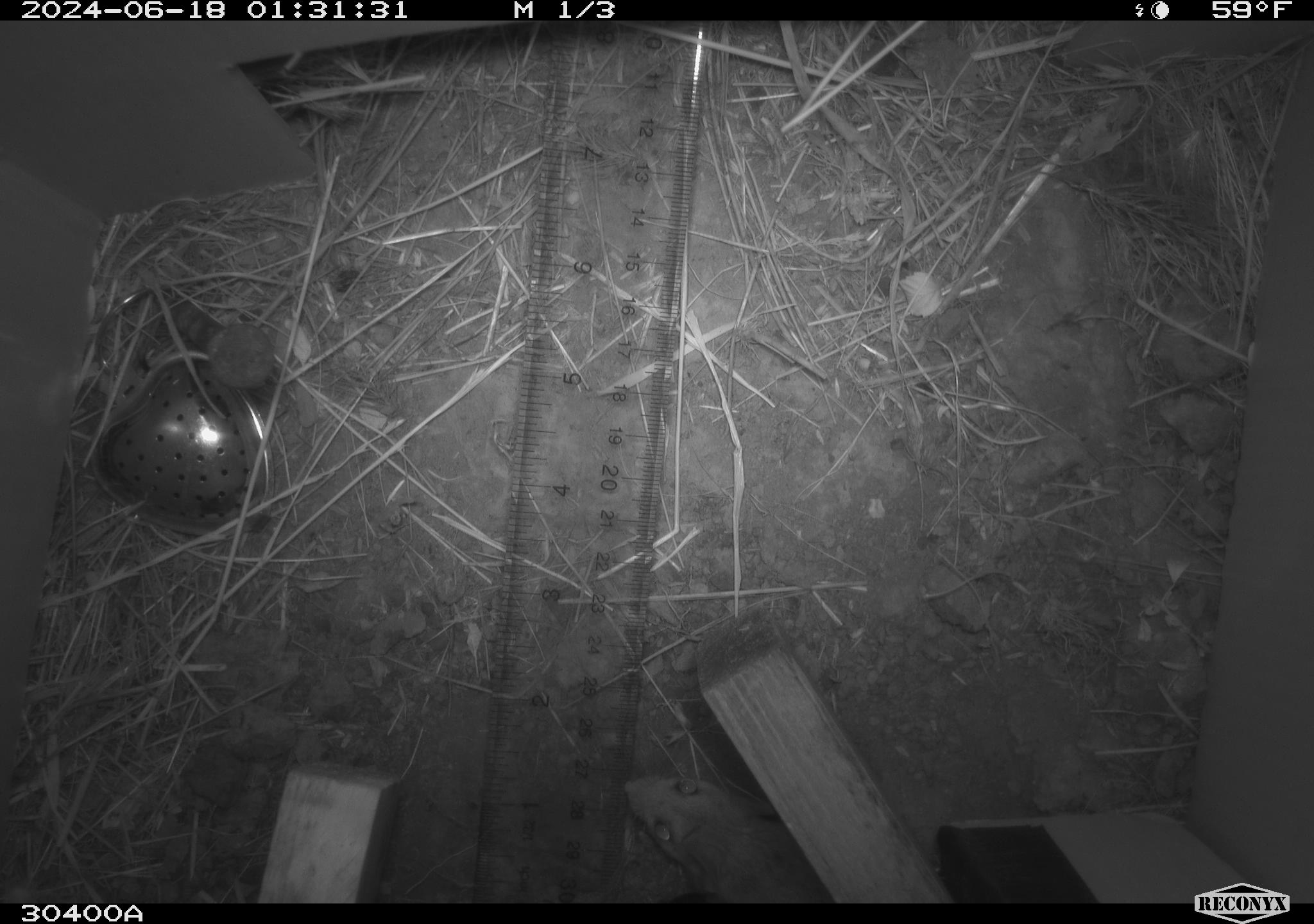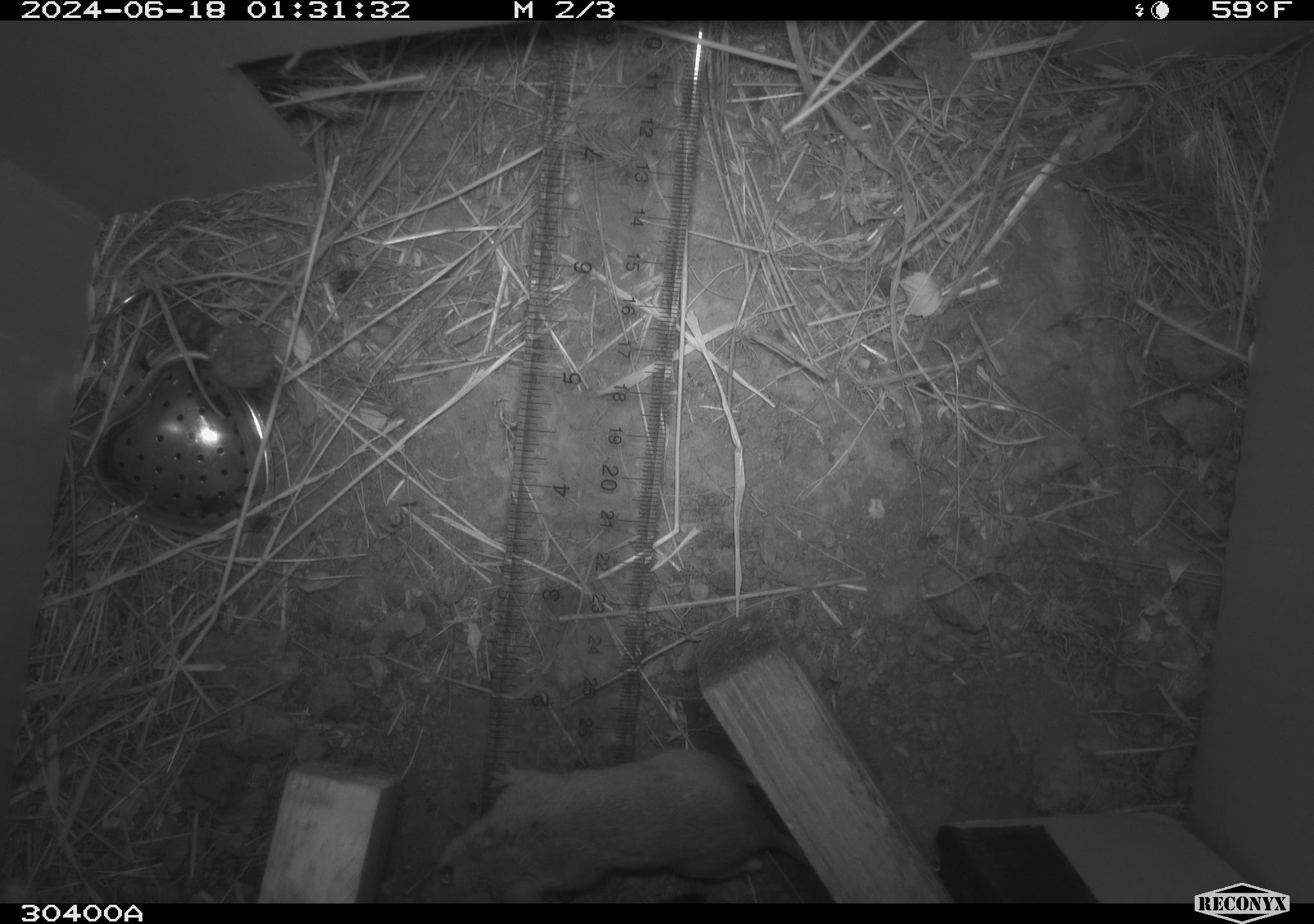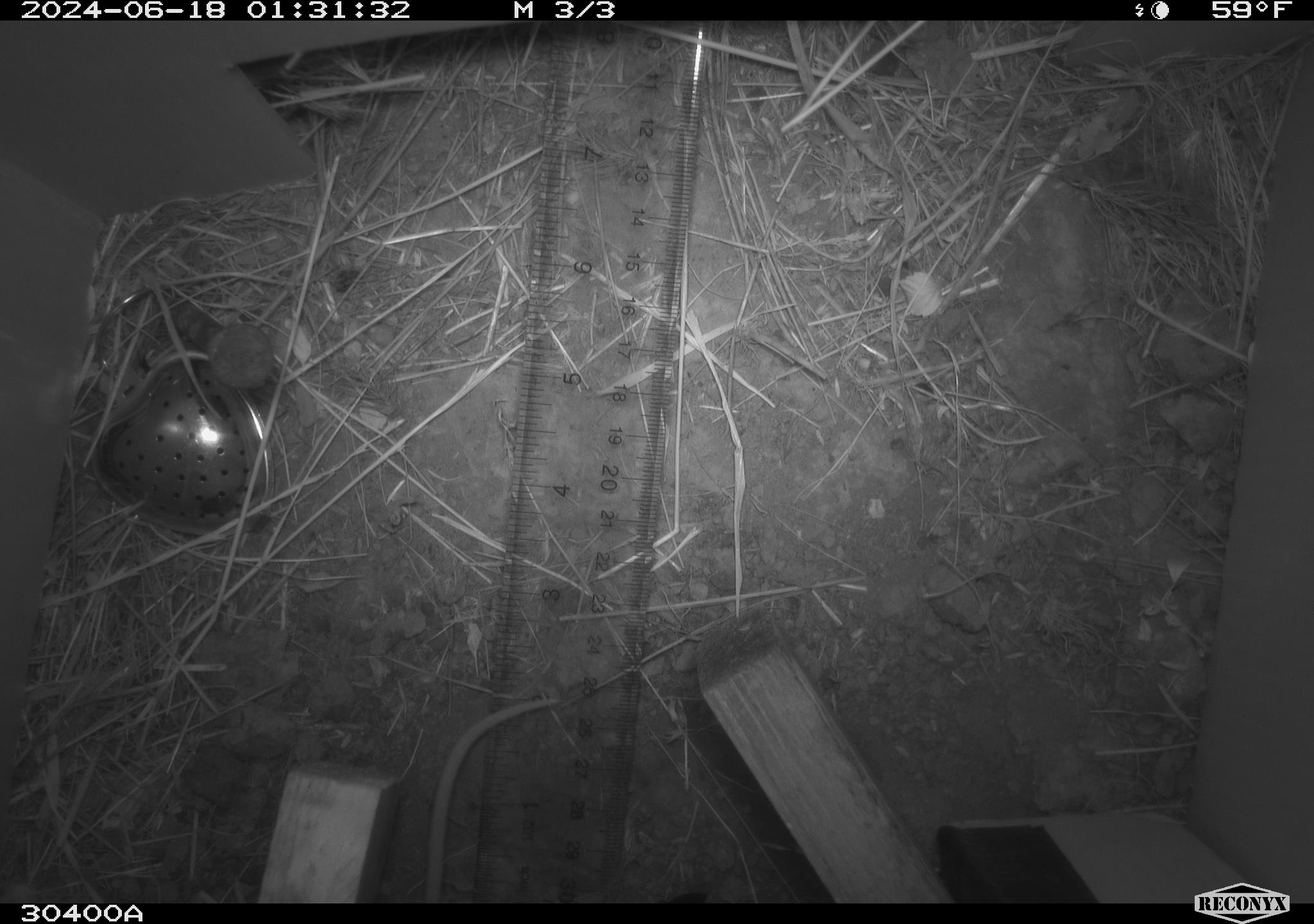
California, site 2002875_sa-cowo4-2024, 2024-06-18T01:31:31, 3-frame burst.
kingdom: Animalia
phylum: Chordata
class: Mammalia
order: Rodentia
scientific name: Rodentia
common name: mouse species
Mouse species (Rodentia).